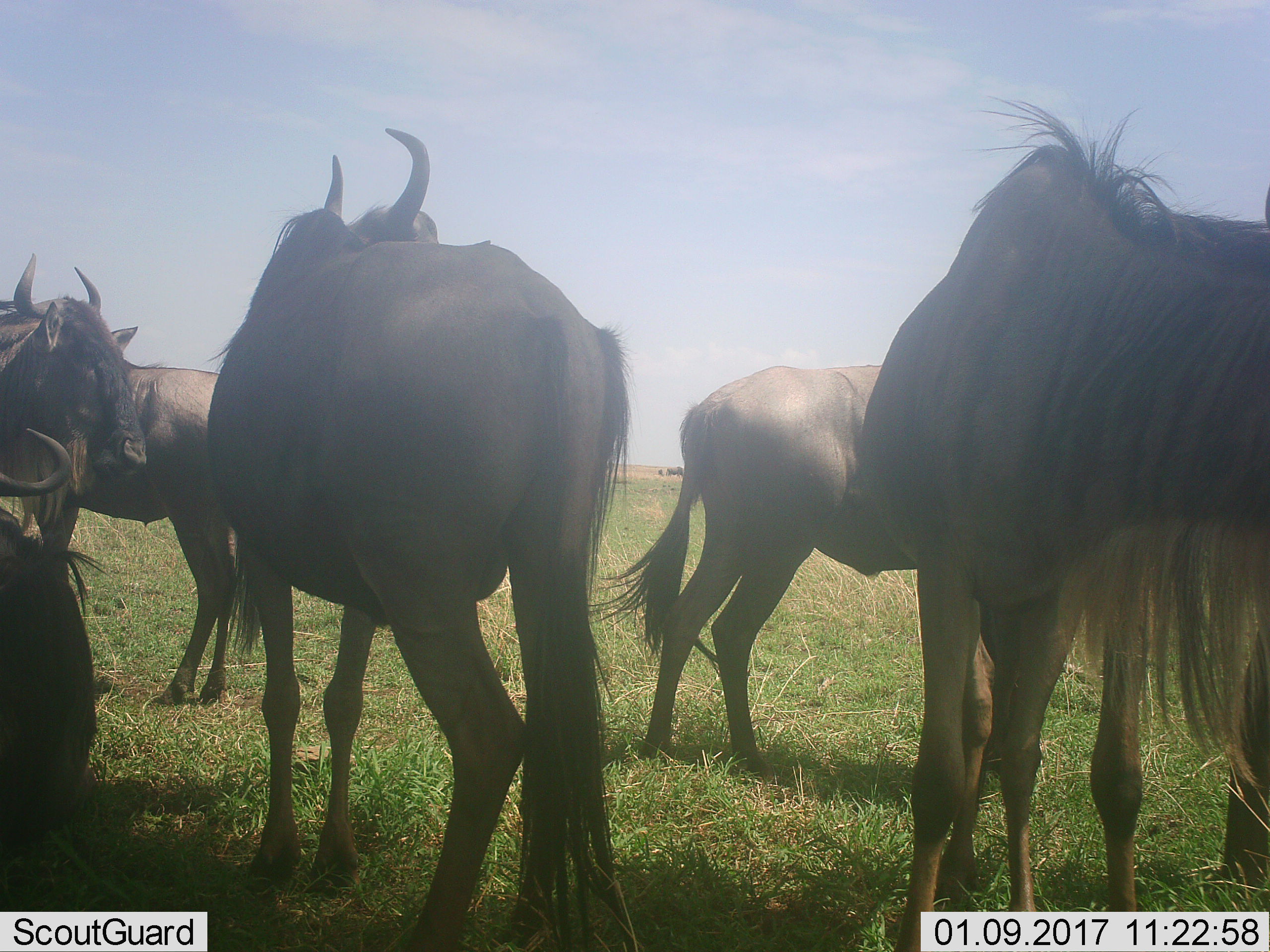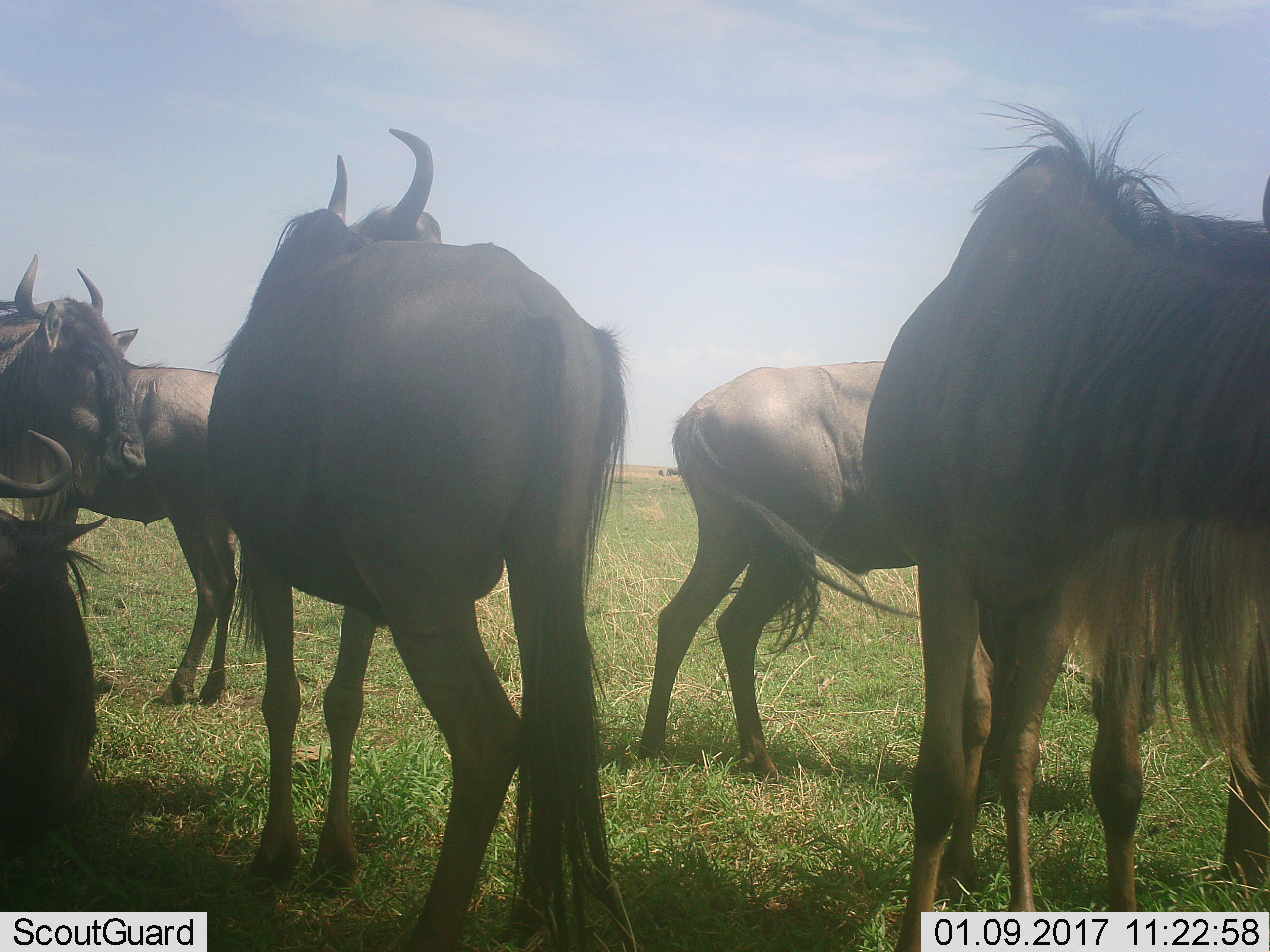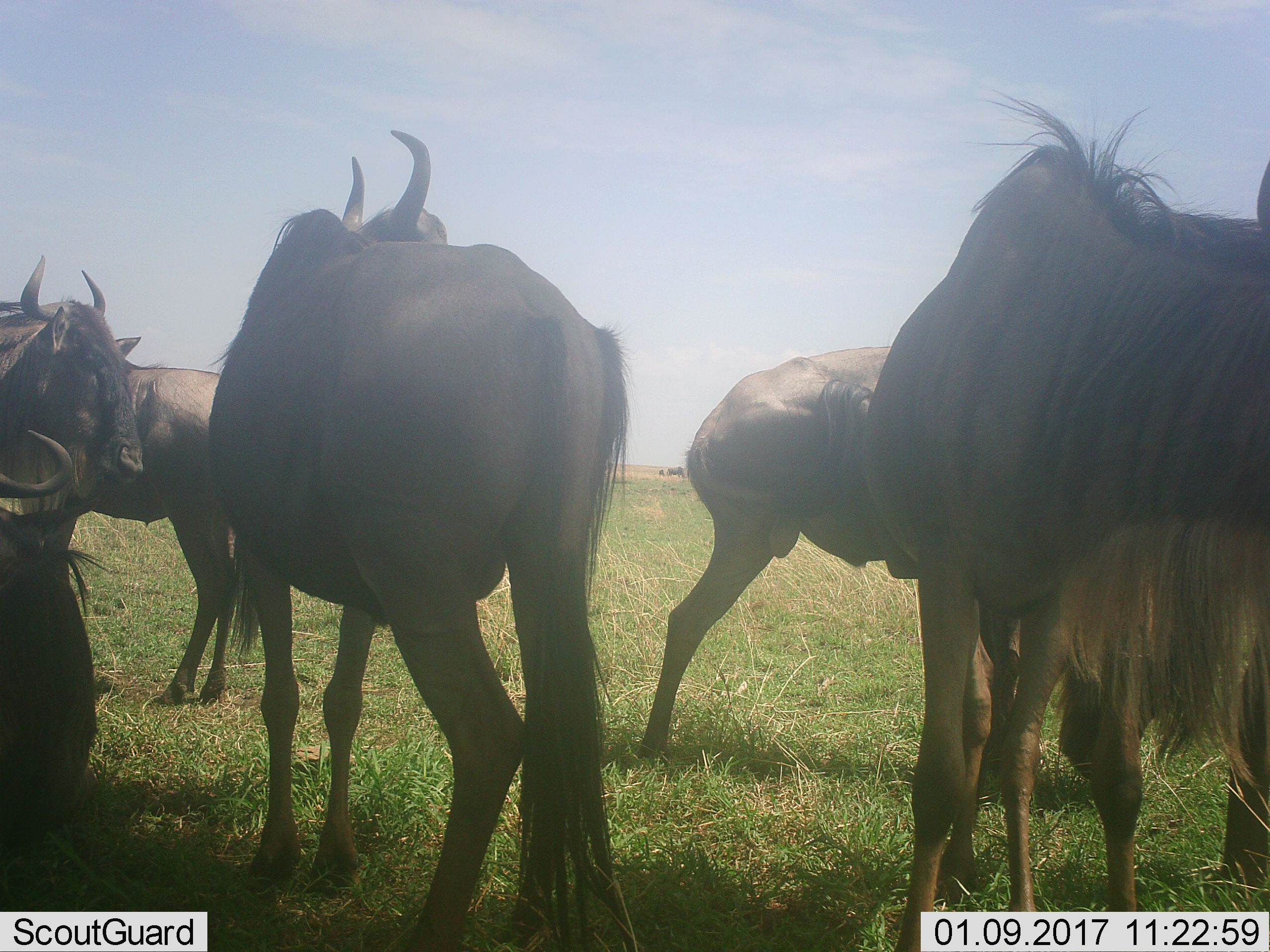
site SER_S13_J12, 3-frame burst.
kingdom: Animalia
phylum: Chordata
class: Mammalia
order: Artiodactyla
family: Bovidae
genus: Connochaetes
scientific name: Connochaetes taurinus taurinus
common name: blue wildebeest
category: wildebeestblue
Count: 5.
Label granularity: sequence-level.